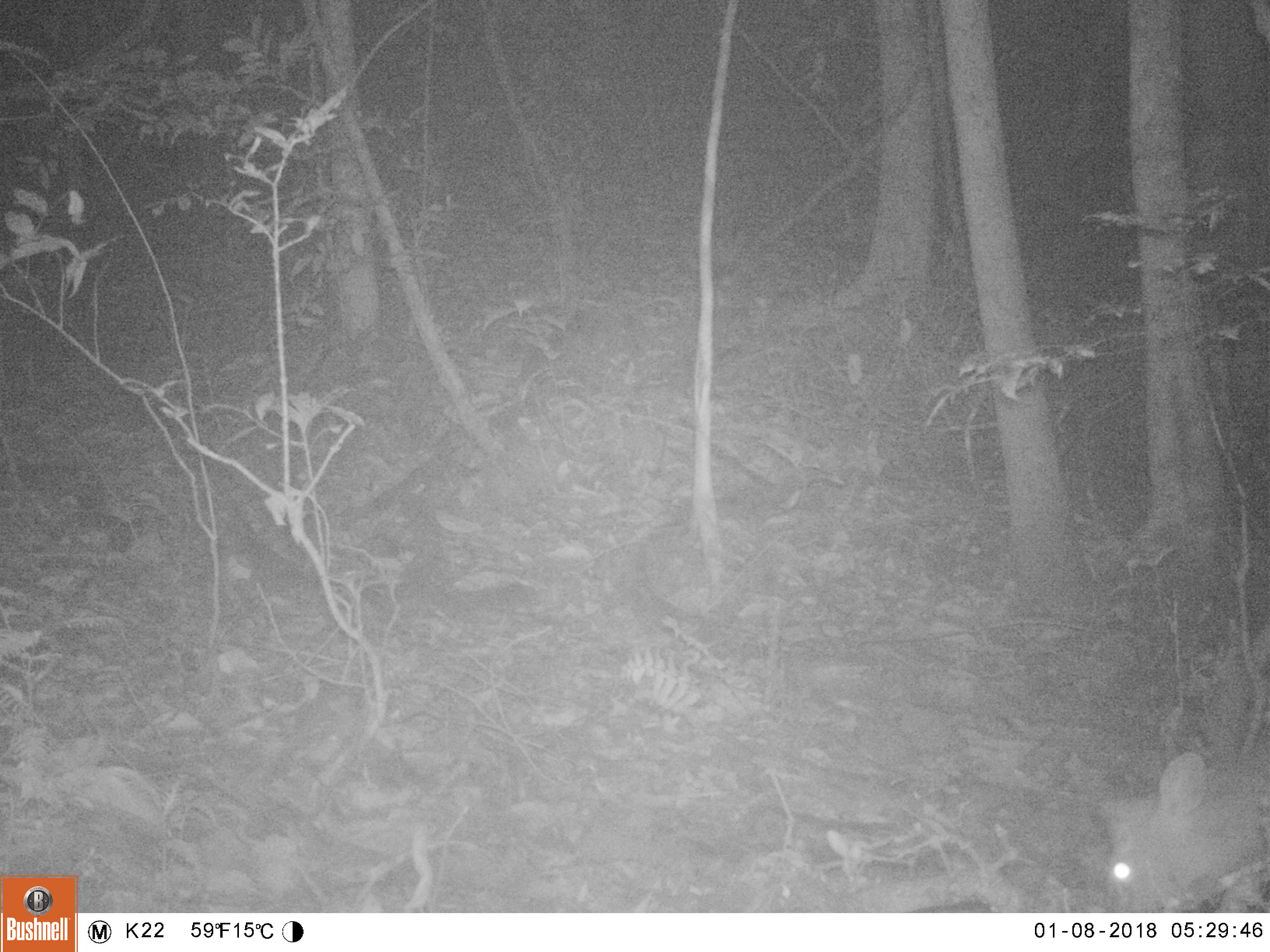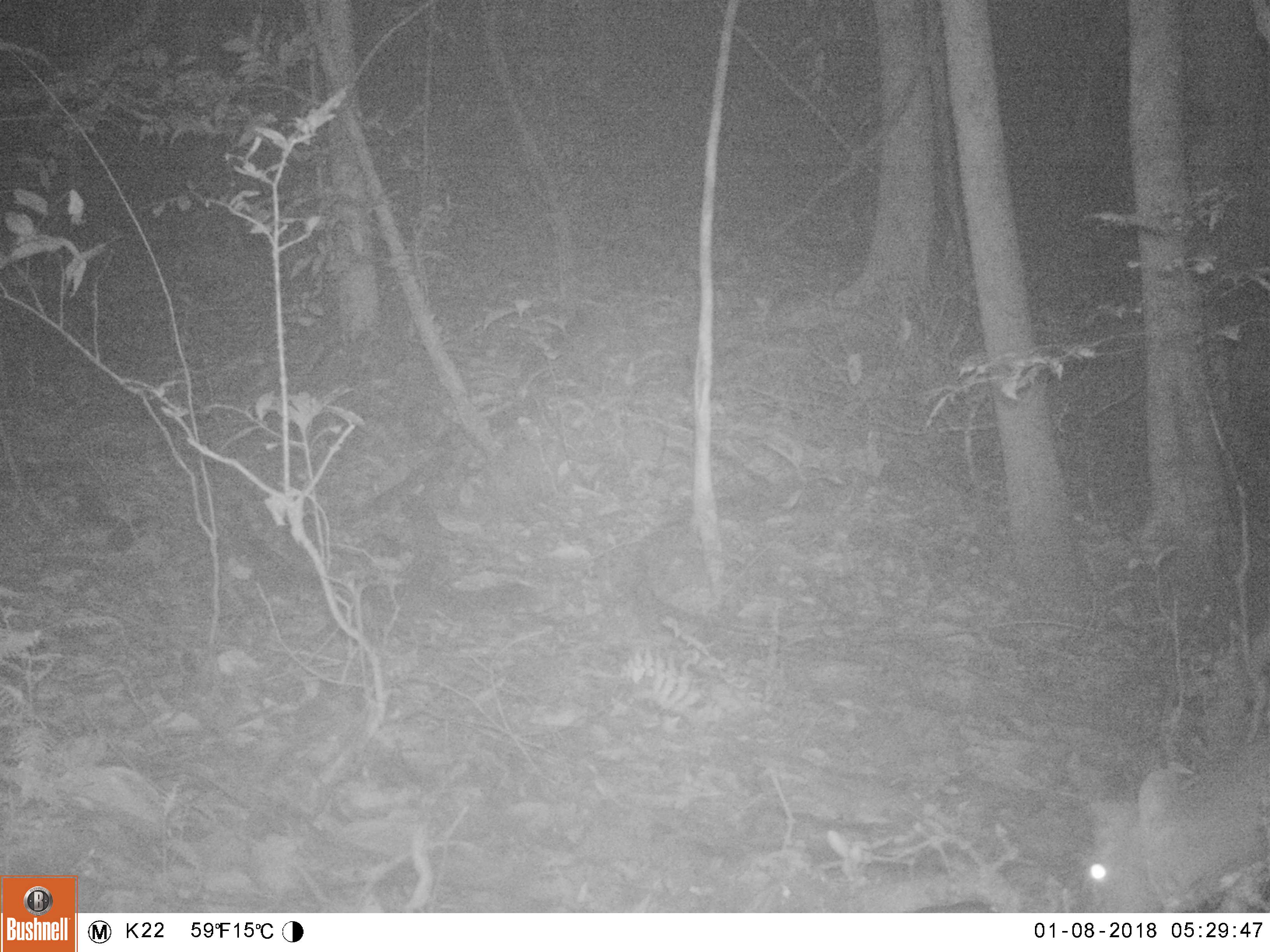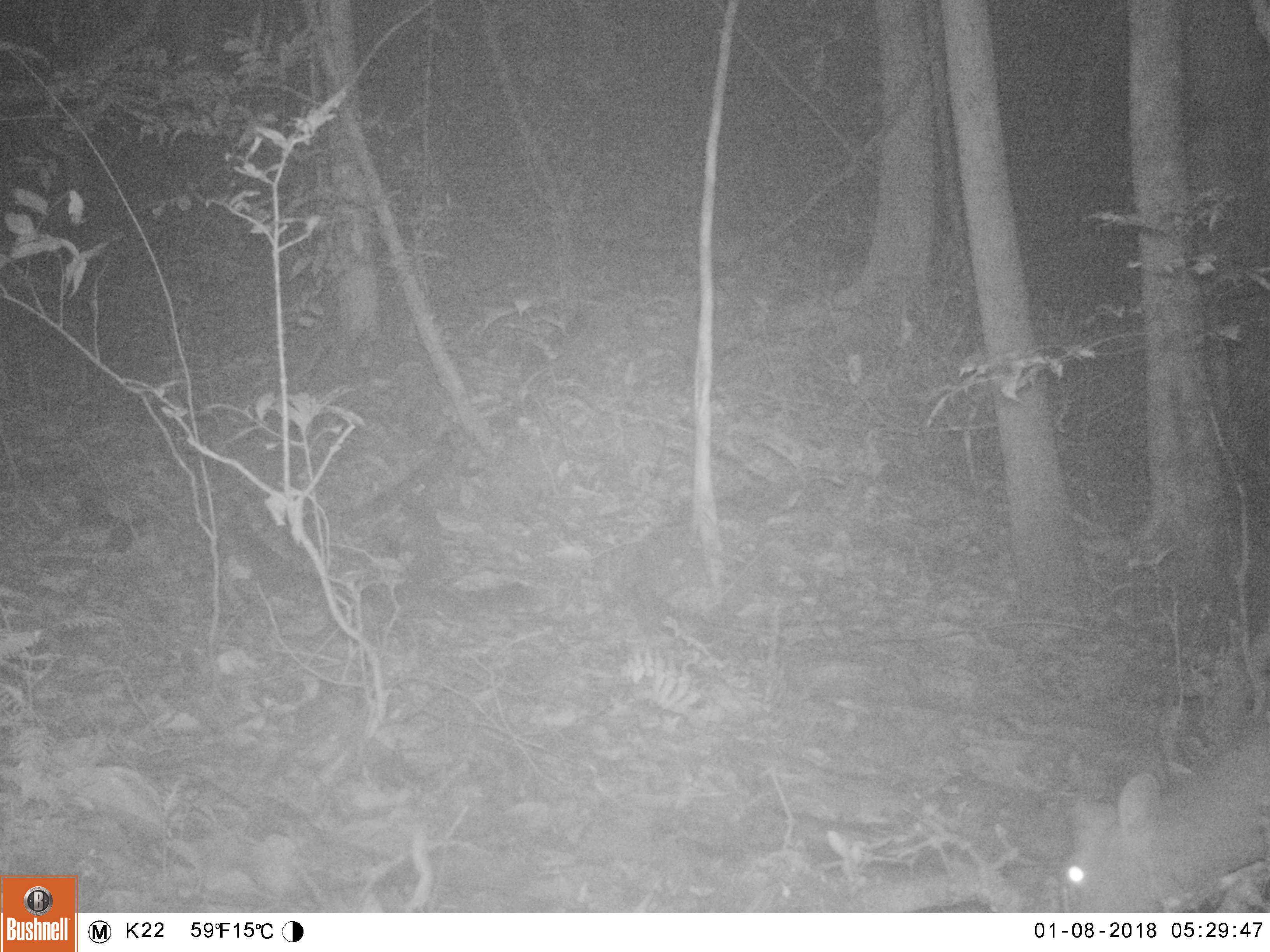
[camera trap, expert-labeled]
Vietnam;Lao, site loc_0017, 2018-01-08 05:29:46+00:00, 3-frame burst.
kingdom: Animalia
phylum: Chordata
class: Mammalia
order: Artiodactyla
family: Cervidae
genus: Muntiacus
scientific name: Muntiacus rooseveltorum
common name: roosevelt's muntjac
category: roosevelts muntjac group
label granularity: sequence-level